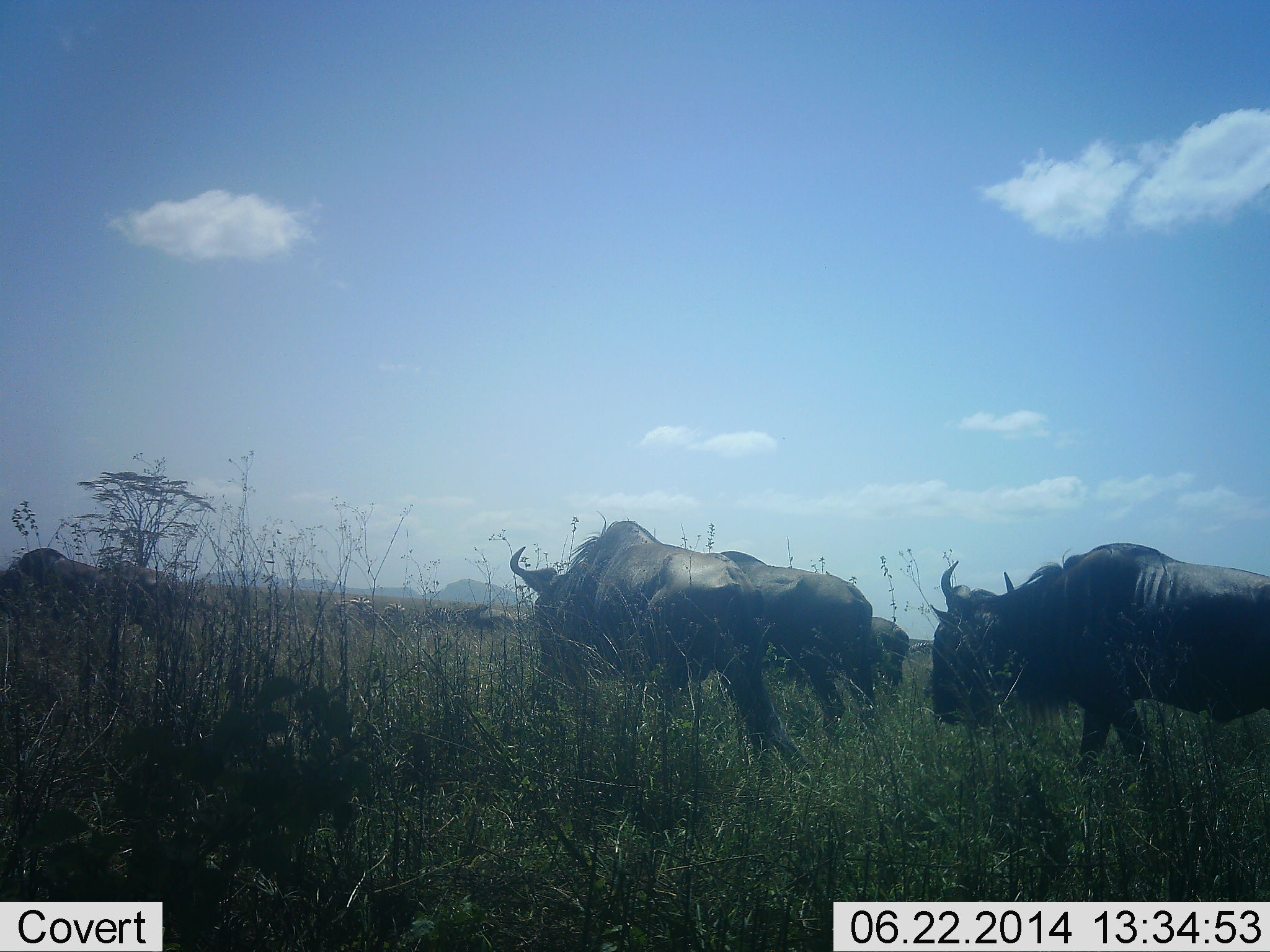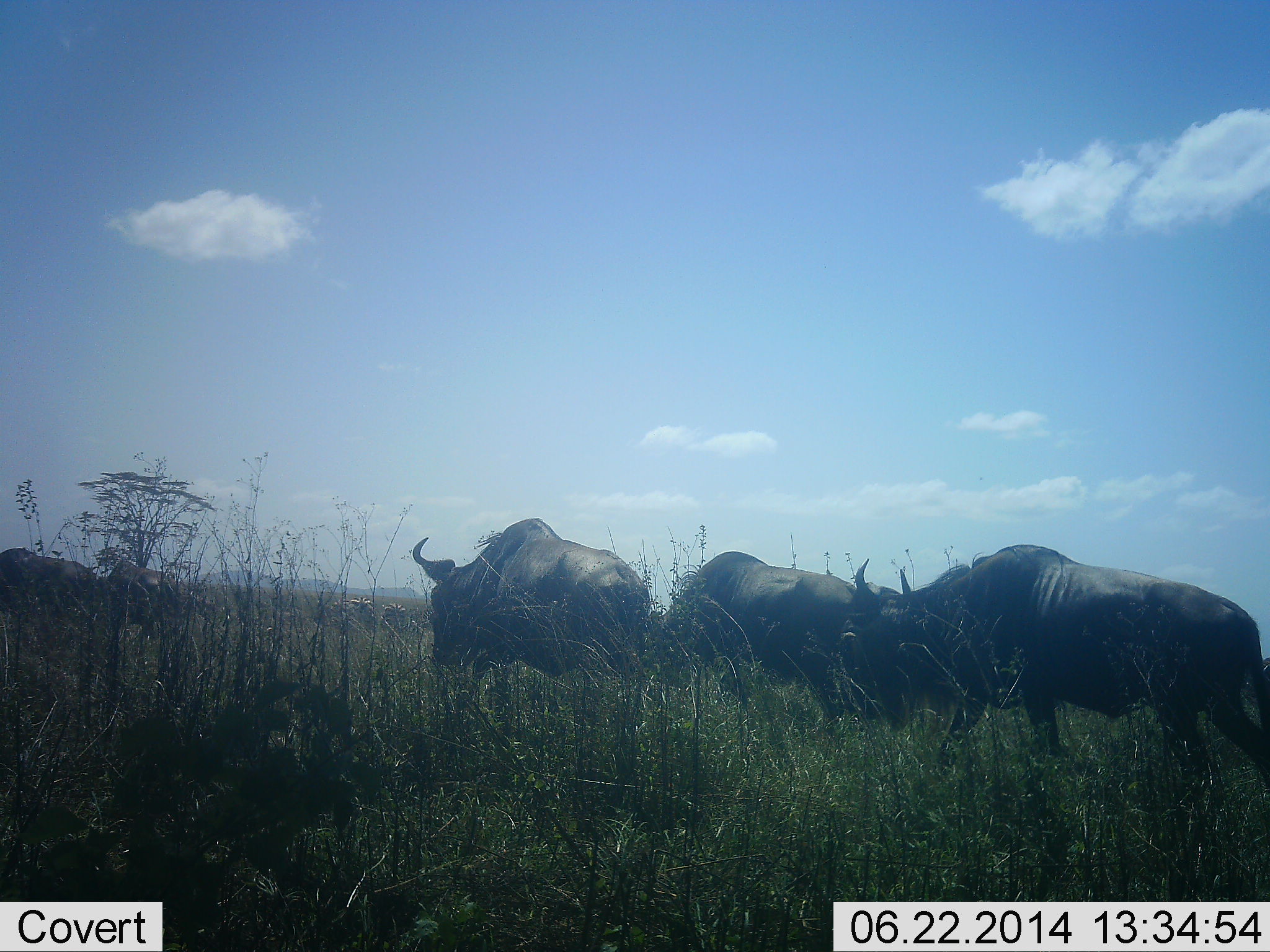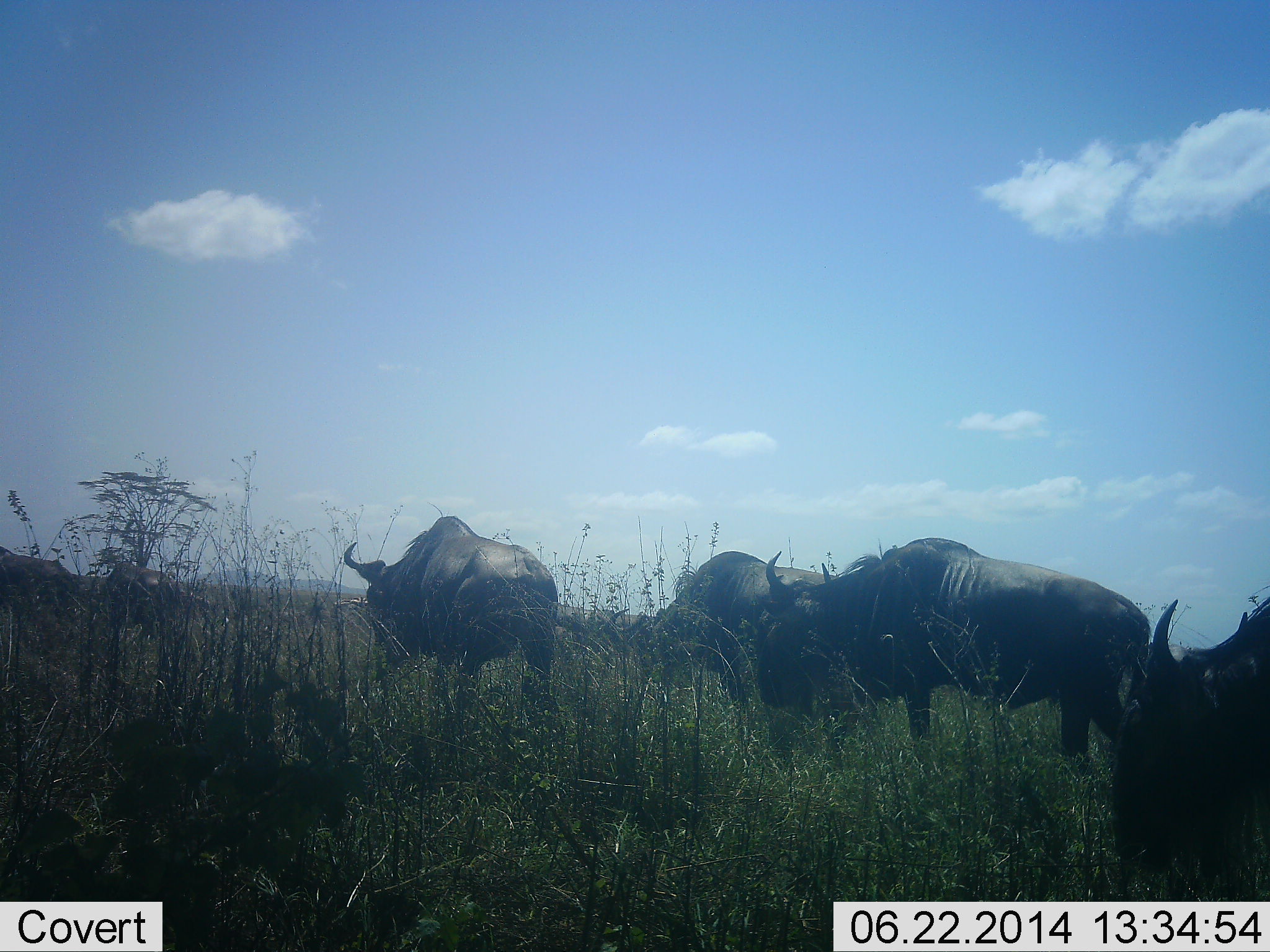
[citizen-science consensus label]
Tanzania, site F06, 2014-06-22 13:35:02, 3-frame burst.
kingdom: Animalia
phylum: Chordata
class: Mammalia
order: Artiodactyla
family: Bovidae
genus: Connochaetes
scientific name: Connochaetes taurinus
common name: blue wildebeest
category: wildebeest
Wildebeest (blue wildebeest) (Connochaetes taurinus), count 5. Behavior (volunteer vote fractions): standing 21%, resting 2%, moving 91%, interacting 4%. Young present (vote fraction): 0%. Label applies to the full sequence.